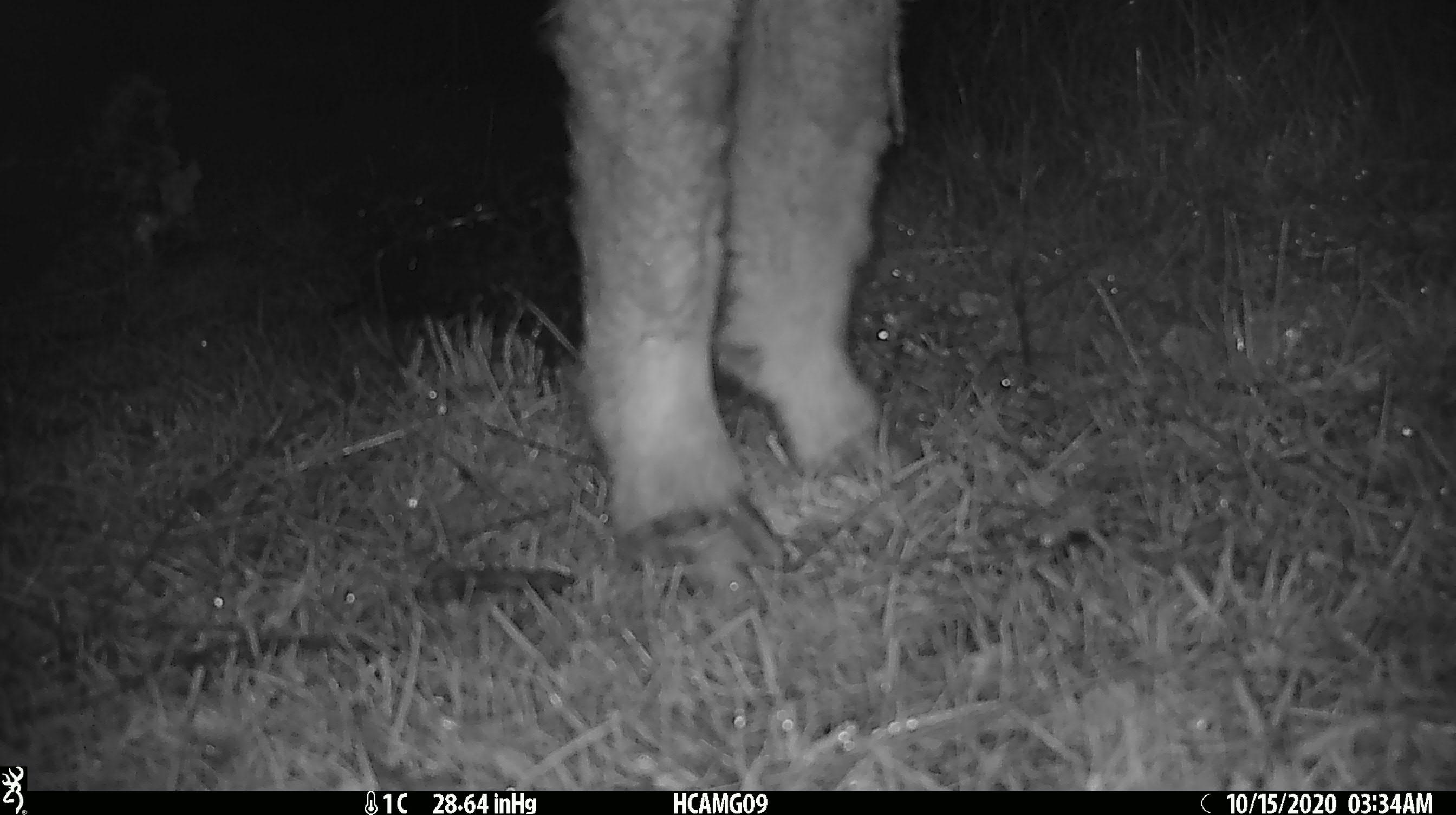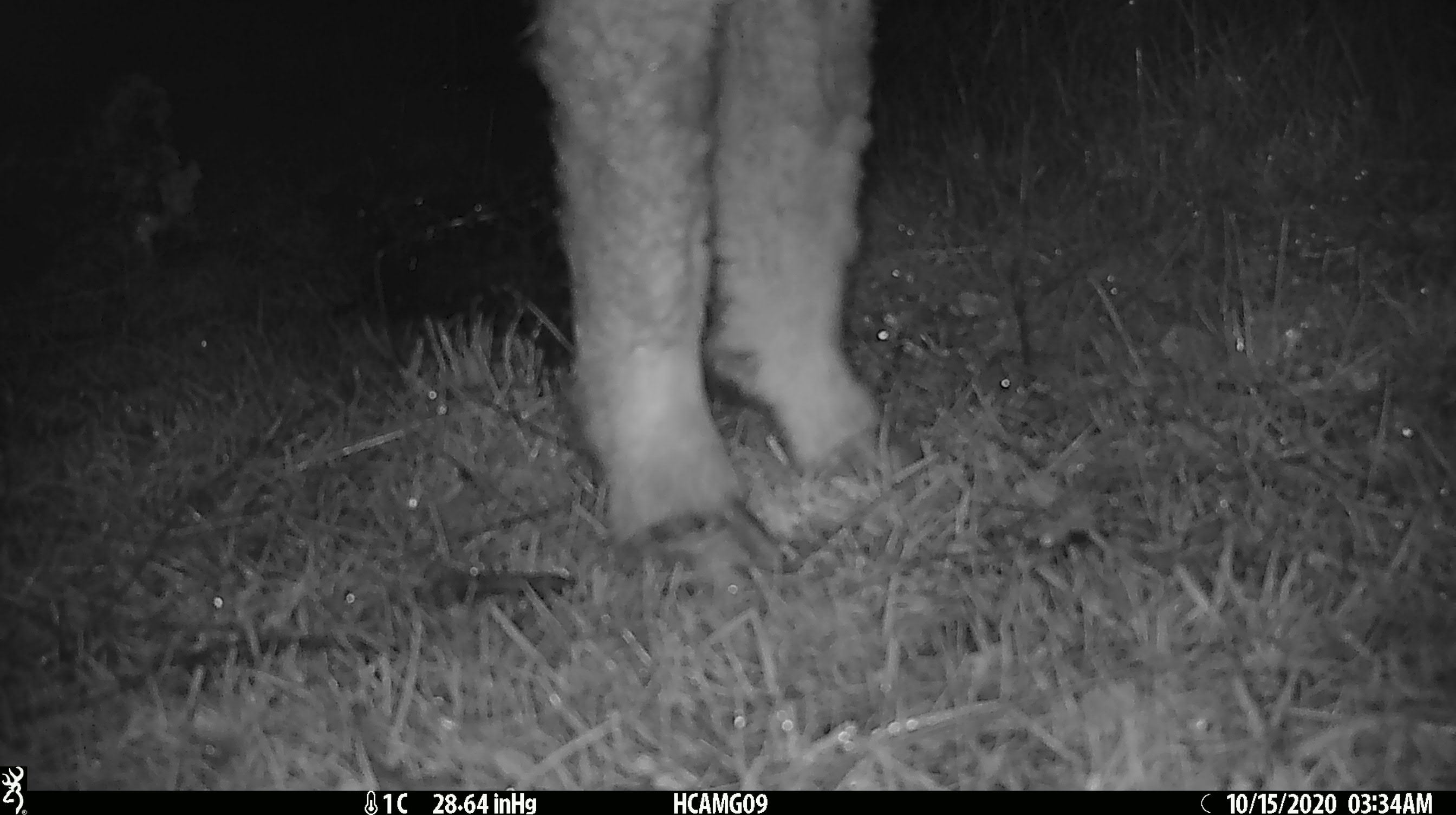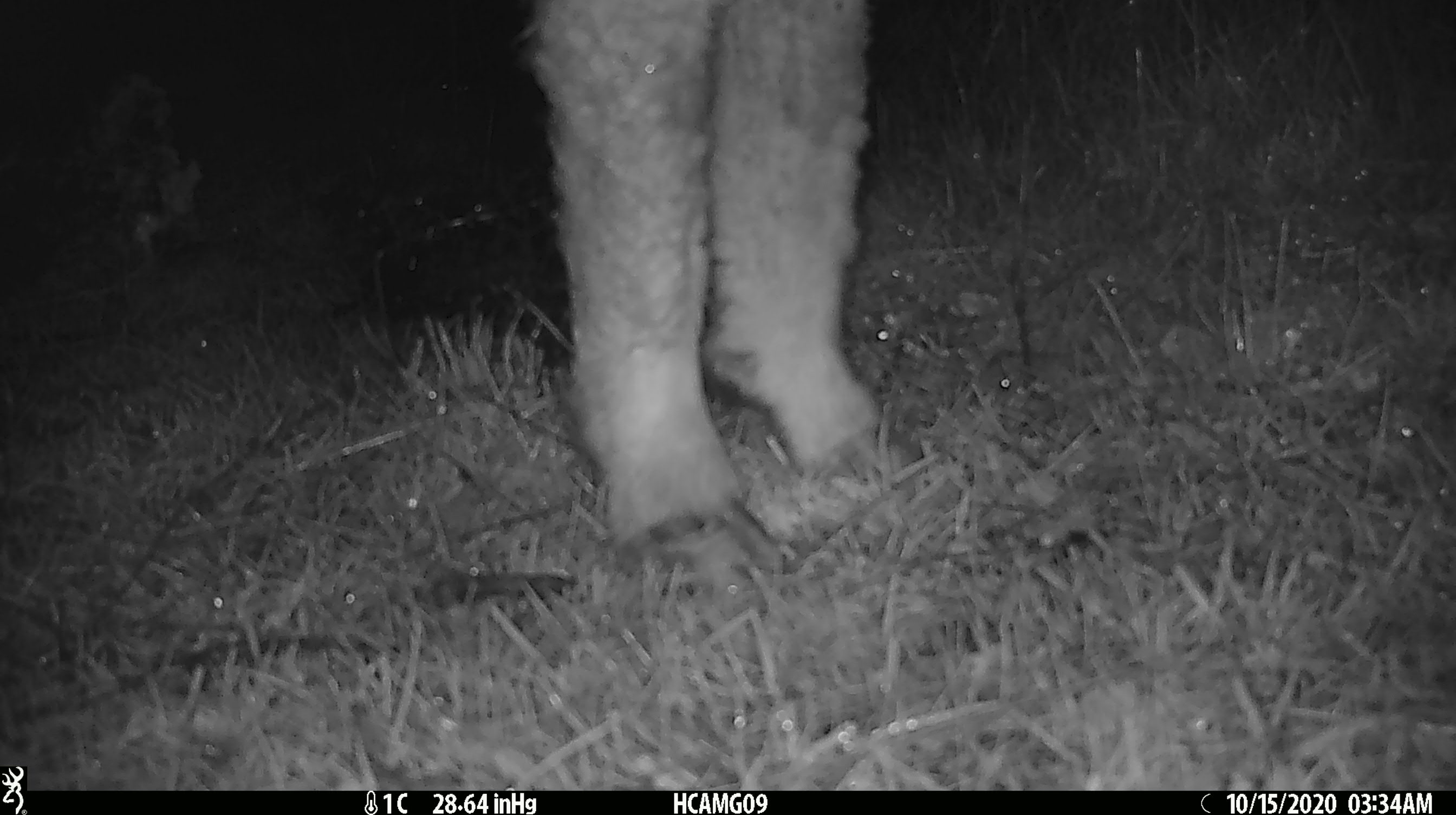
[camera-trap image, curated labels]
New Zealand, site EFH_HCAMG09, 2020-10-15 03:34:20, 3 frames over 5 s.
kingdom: Animalia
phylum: Chordata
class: Mammalia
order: Artiodactyla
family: Bovidae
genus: Ovis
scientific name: Ovis aries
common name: domestic sheep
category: sheep